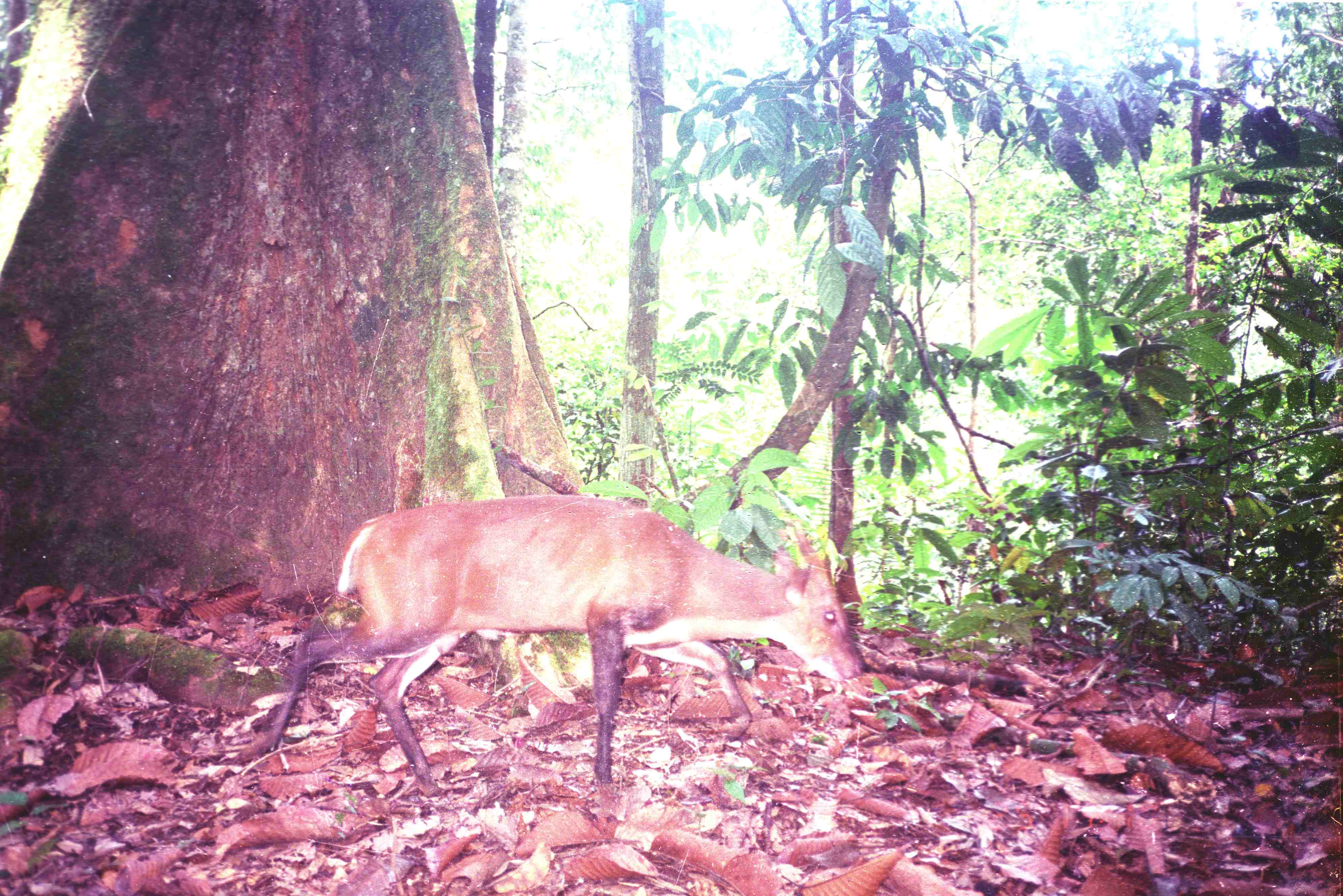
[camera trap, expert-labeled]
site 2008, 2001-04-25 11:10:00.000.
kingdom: Animalia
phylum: Chordata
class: Mammalia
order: Artiodactyla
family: Cervidae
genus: Muntiacus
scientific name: Muntiacus muntjak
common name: southern red muntjac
Muntiacus muntjak (southern red muntjac), count 1.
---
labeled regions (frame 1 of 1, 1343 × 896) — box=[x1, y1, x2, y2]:
muntiacus muntjak: box=[232, 497, 869, 798]